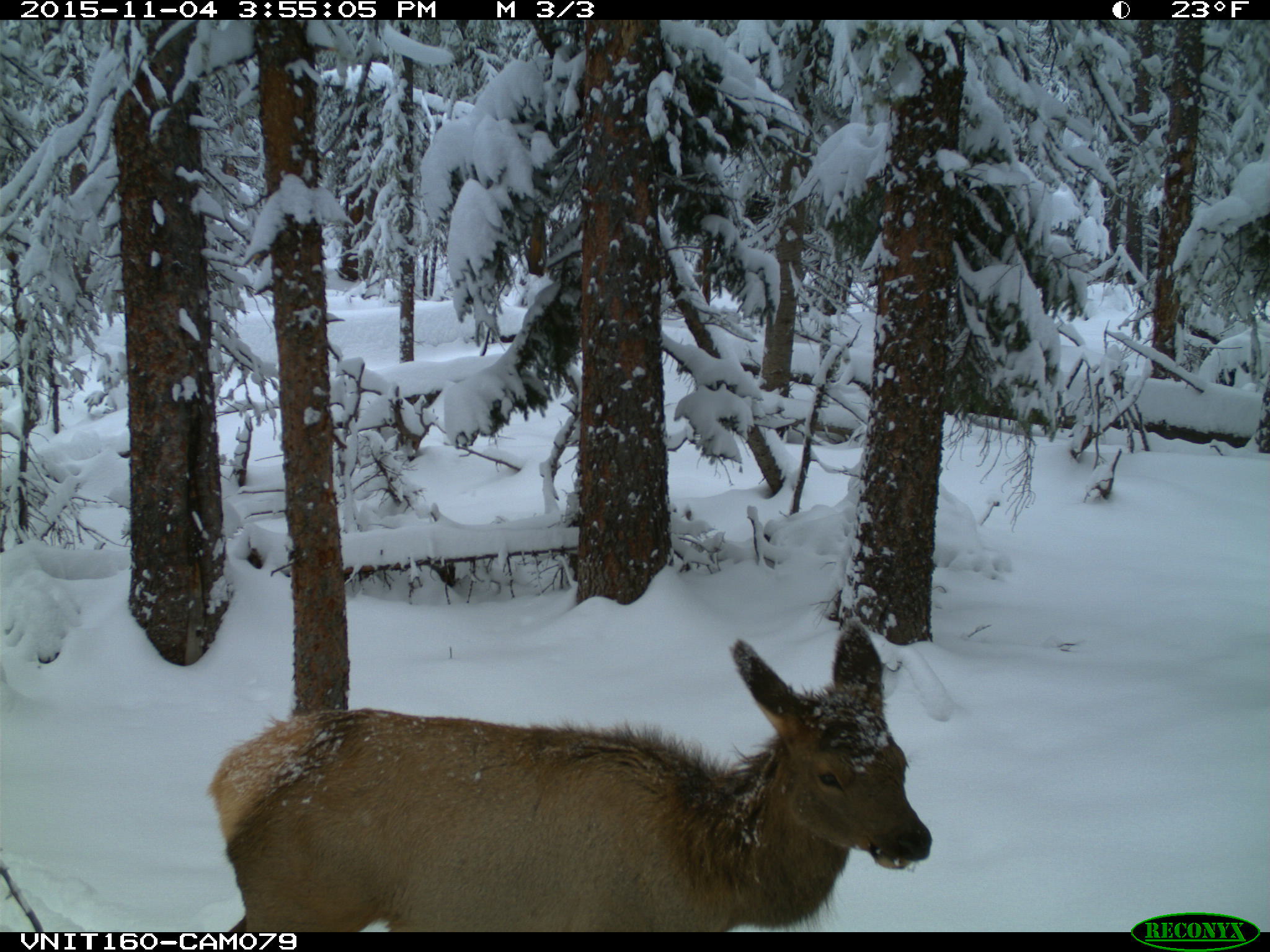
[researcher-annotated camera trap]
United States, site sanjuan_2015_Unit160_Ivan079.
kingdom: Animalia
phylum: Chordata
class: Mammalia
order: Artiodactyla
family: Cervidae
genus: Cervus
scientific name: Cervus elaphus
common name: red deer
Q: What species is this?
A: Cervus elaphus (red deer).